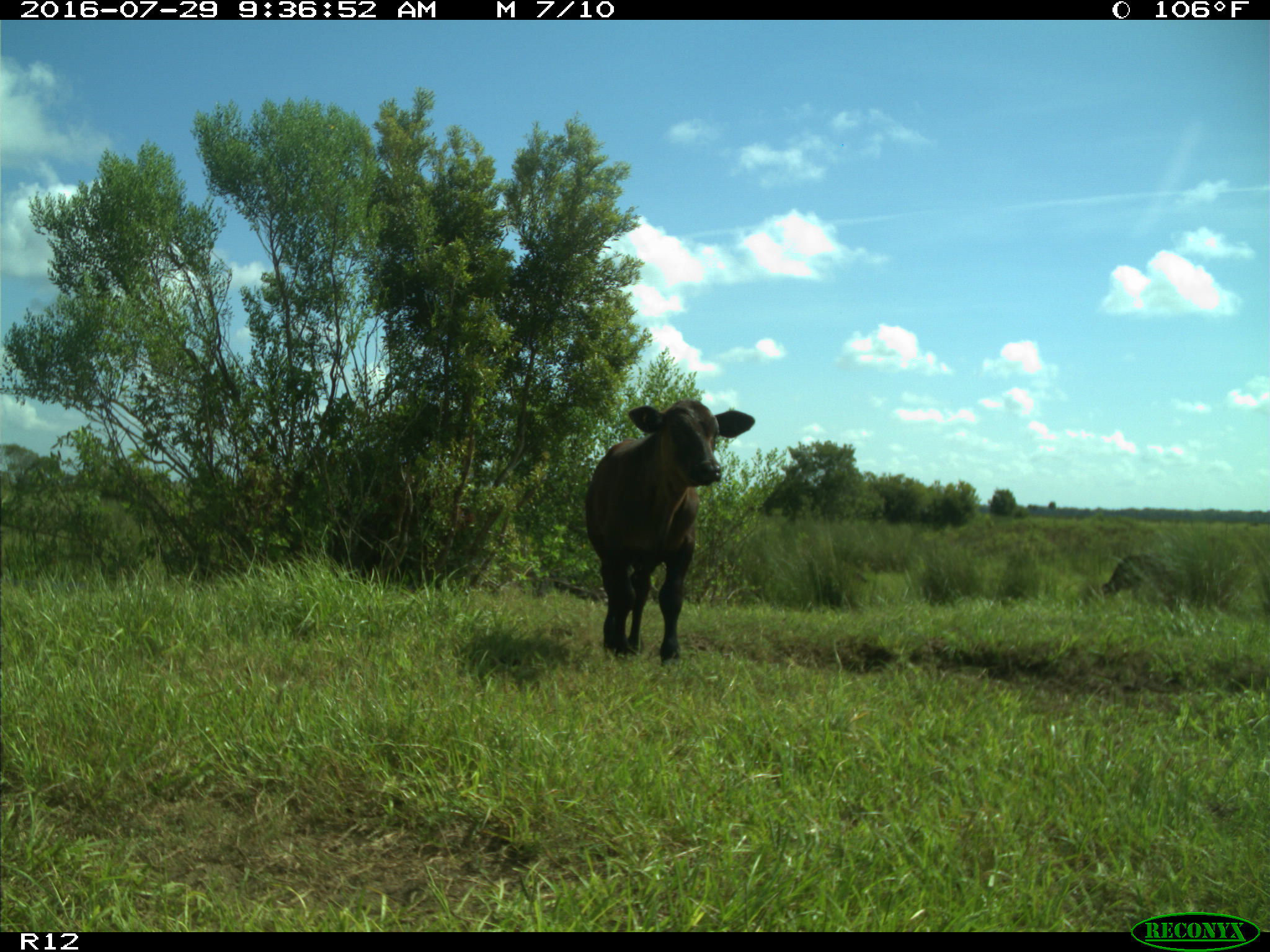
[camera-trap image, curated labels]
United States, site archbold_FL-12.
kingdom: Animalia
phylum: Chordata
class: Mammalia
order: Artiodactyla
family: Bovidae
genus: Bos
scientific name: Bos taurus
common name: domestic cow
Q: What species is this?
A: Bos taurus (domestic cow).